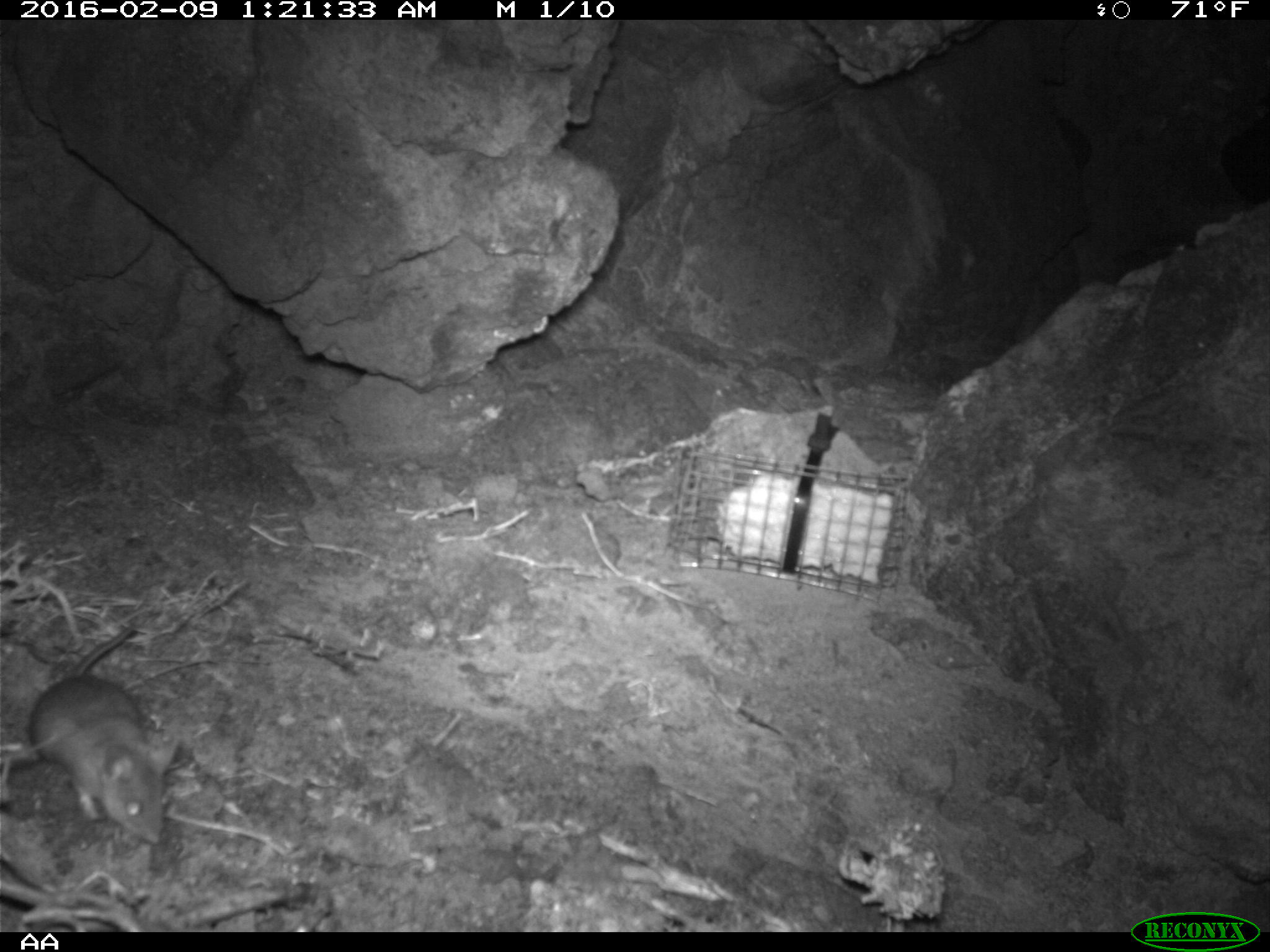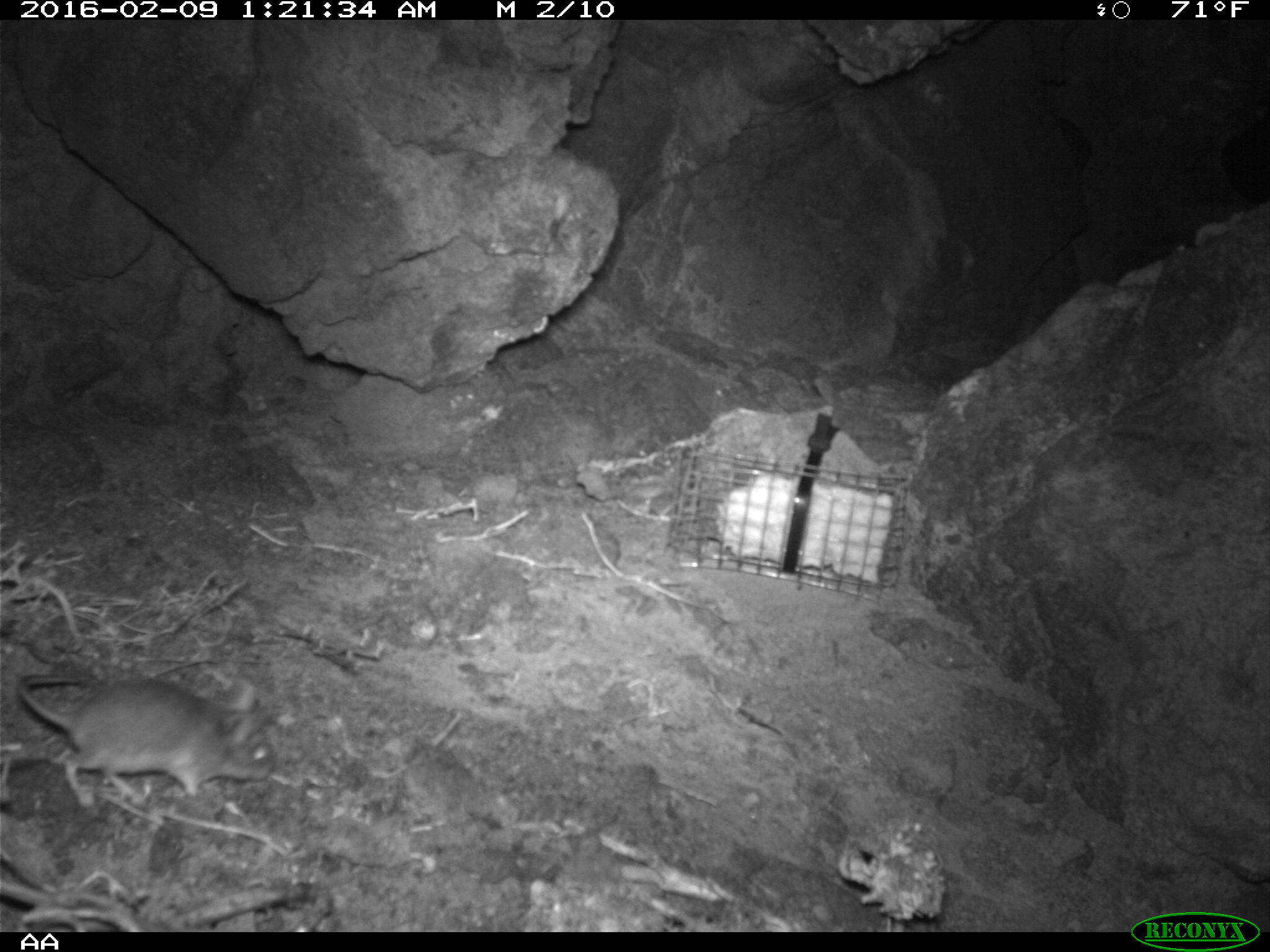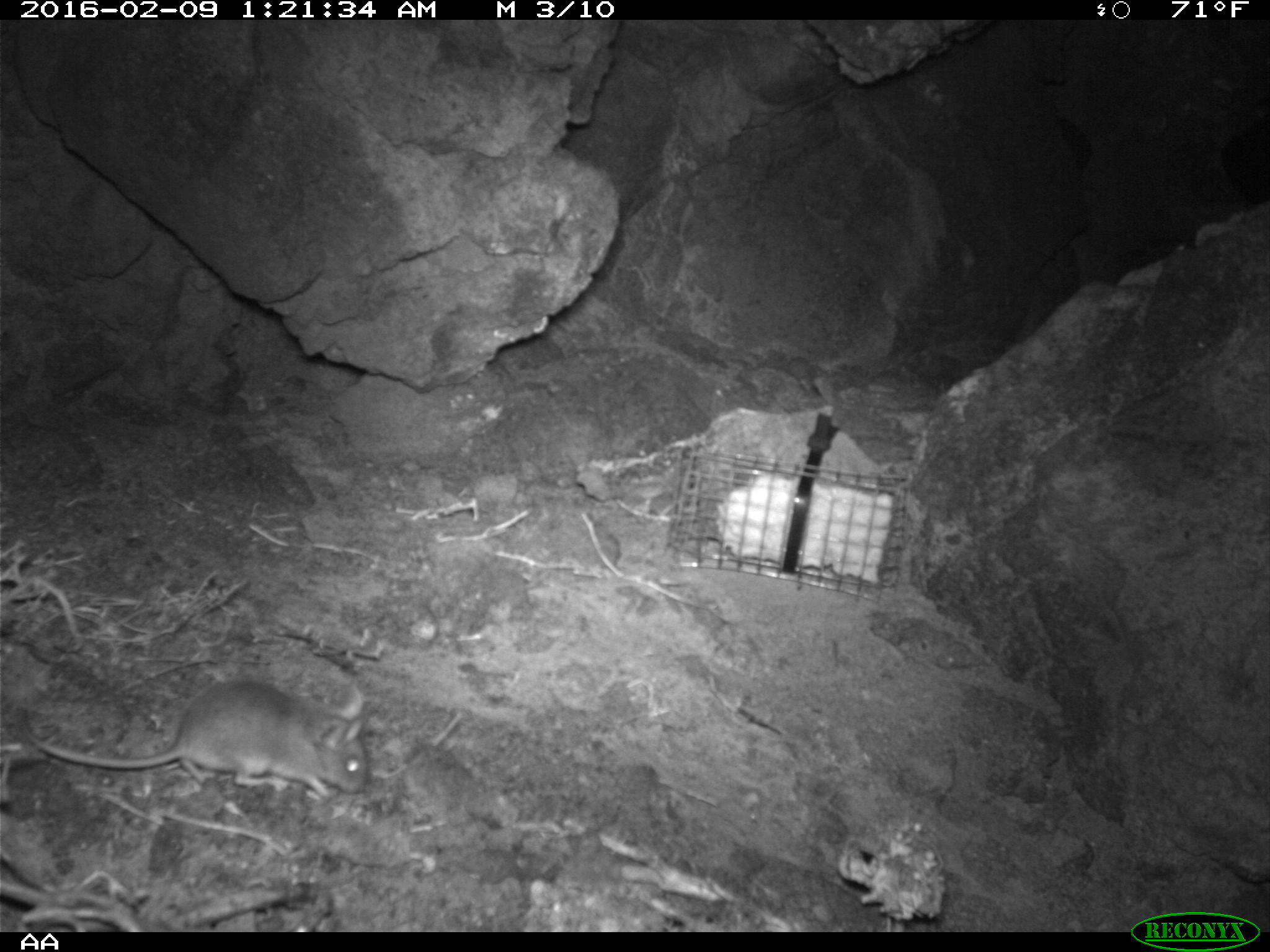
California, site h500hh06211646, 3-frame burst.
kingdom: Animalia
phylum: Chordata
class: Mammalia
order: Rodentia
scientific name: Rodentia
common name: rodent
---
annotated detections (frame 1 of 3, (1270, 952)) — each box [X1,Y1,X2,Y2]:
rodent: [24,625,179,842]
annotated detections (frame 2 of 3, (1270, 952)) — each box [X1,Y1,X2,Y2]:
rodent: [17,674,275,806]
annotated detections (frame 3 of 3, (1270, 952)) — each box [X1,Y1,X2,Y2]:
rodent: [20,677,369,800]